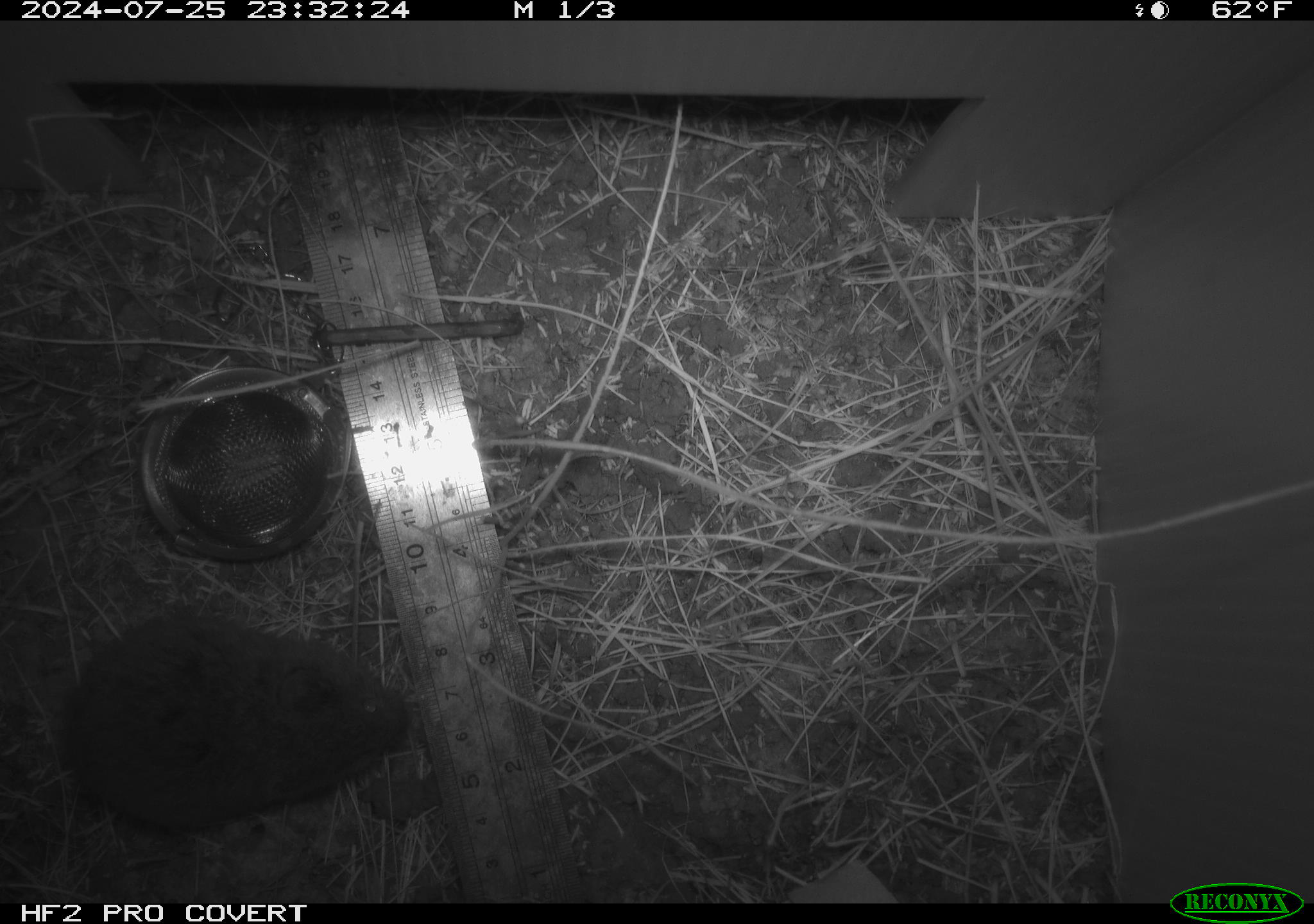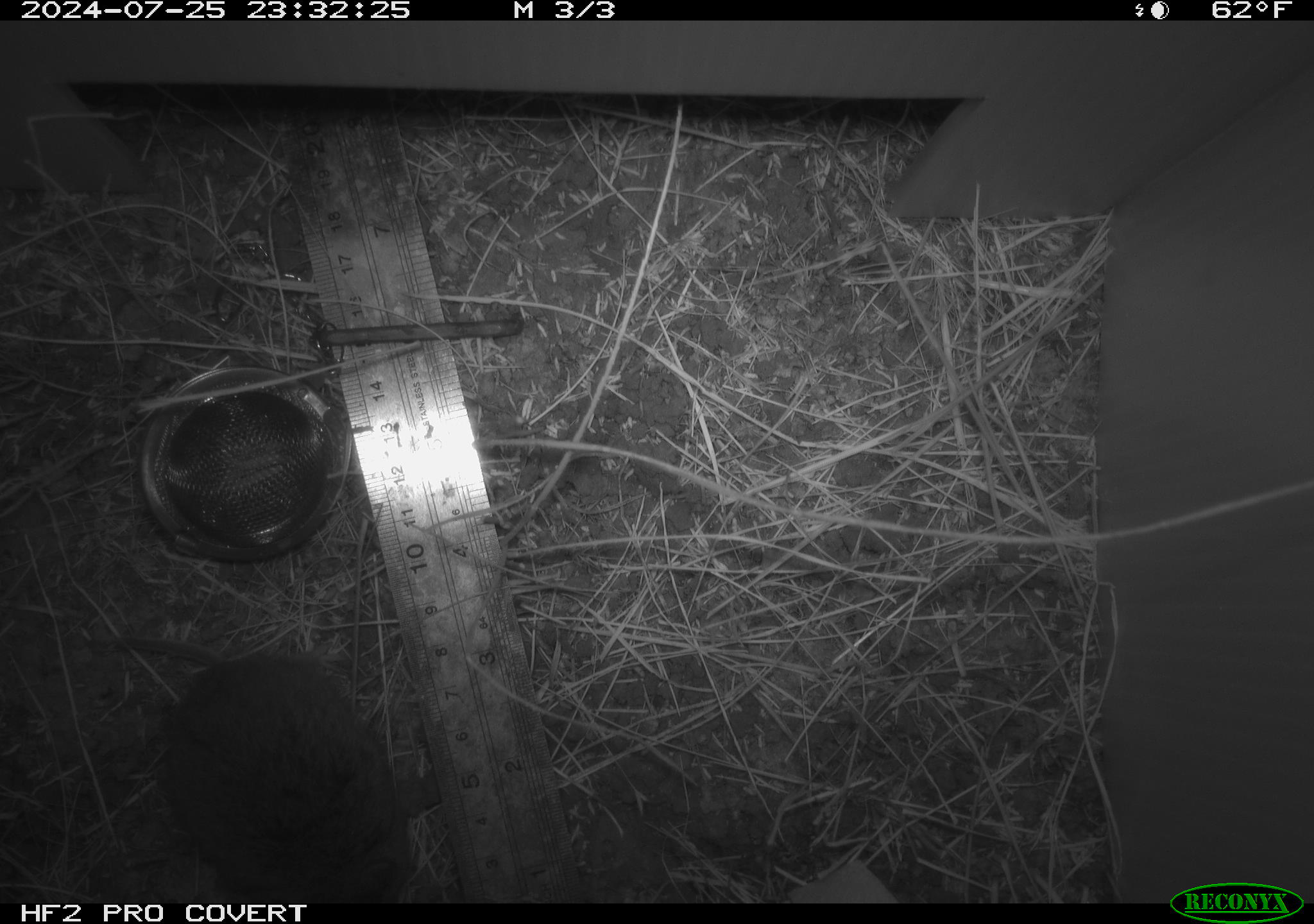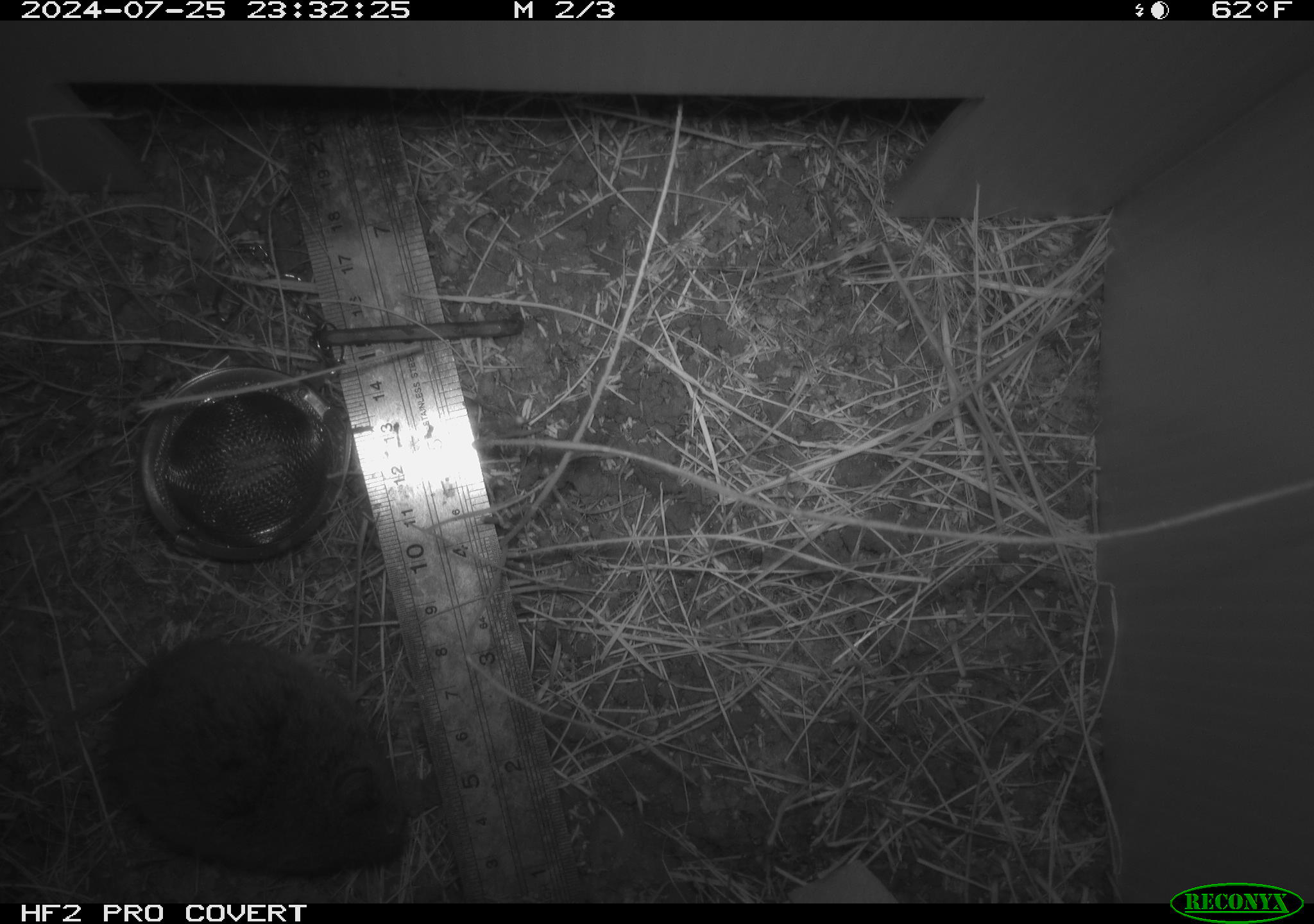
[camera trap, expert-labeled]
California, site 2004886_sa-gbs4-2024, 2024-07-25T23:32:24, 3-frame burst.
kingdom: Animalia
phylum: Chordata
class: Mammalia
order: Rodentia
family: Cricetidae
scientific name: Arvicolinae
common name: voles, lemmings, and muskrats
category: arvicolinae subfamily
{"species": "arvicolinae subfamily (voles, lemmings, and muskrats) (Arvicolinae)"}